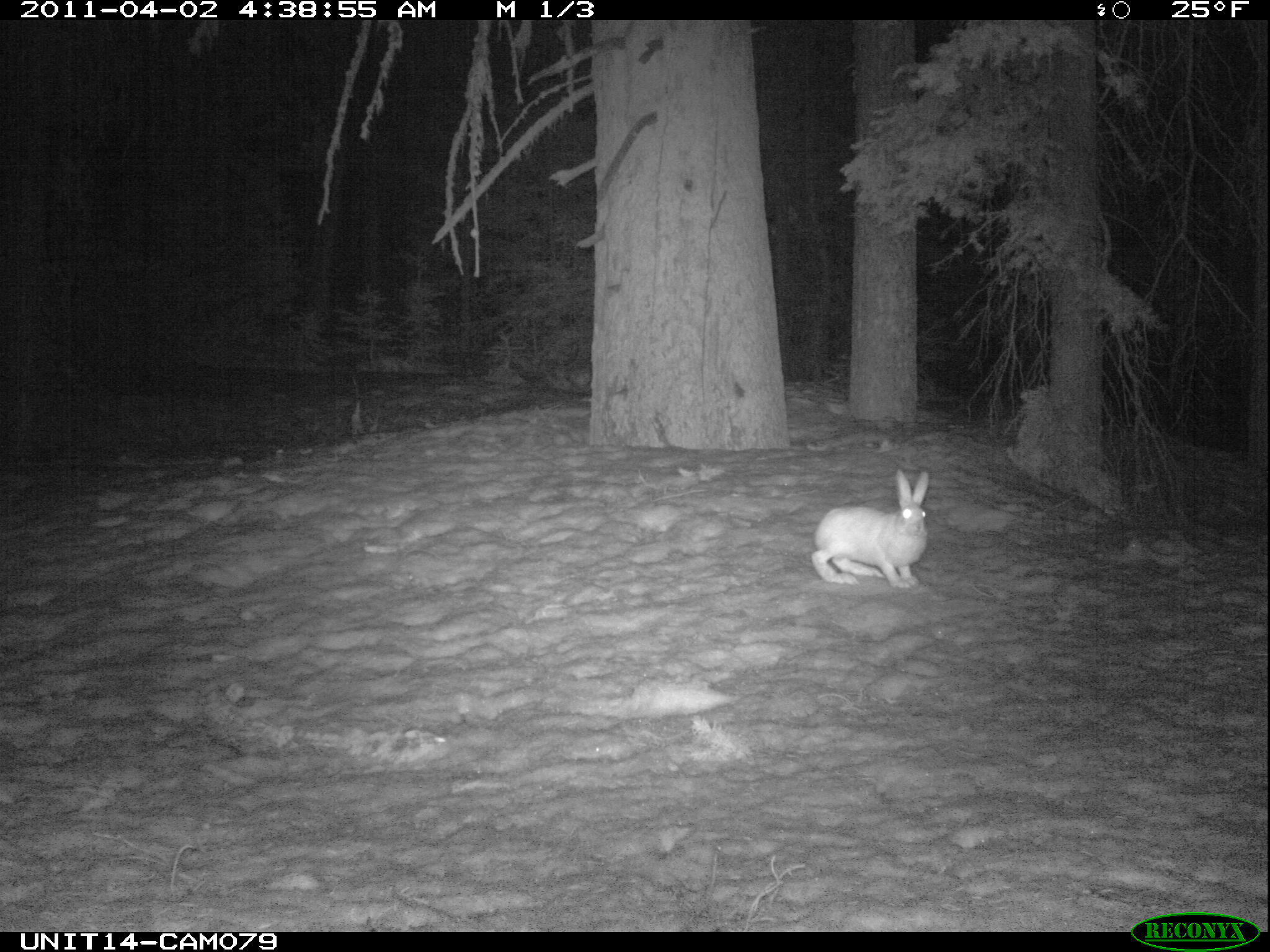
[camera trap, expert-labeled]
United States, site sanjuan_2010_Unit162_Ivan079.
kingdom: Animalia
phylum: Chordata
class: Mammalia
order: Lagomorpha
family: Leporidae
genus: Lepus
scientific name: Lepus americanus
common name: snowshoe hare